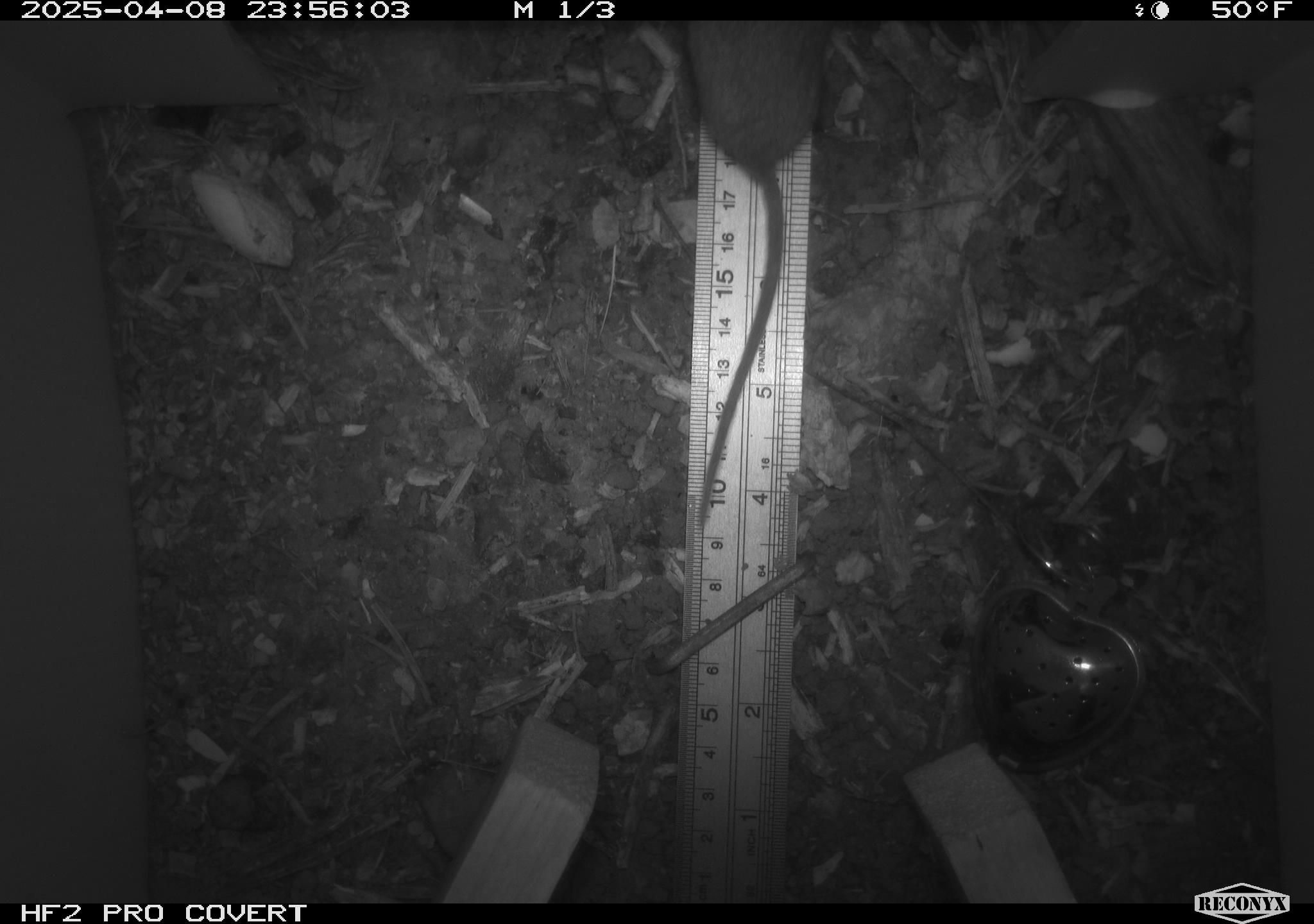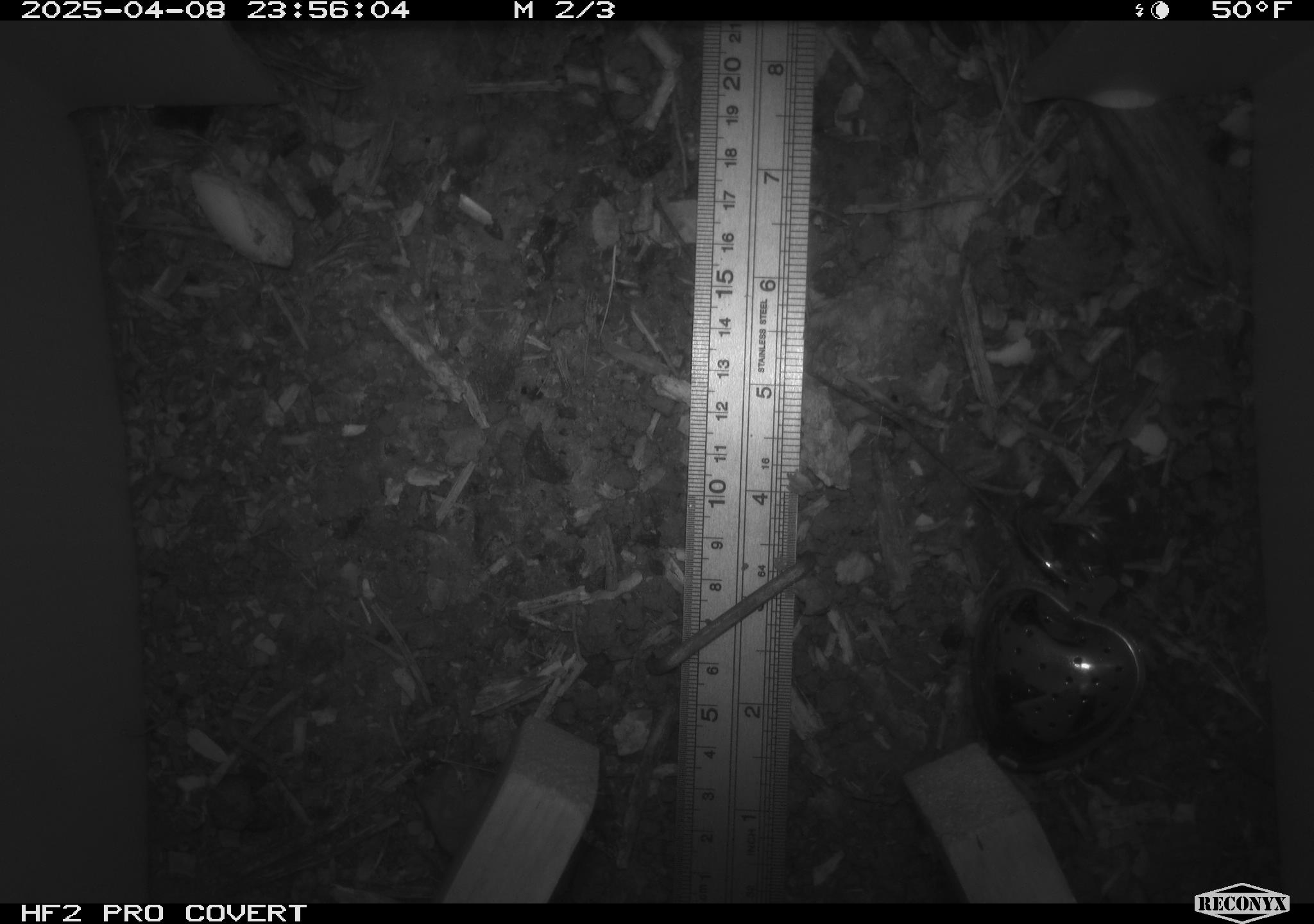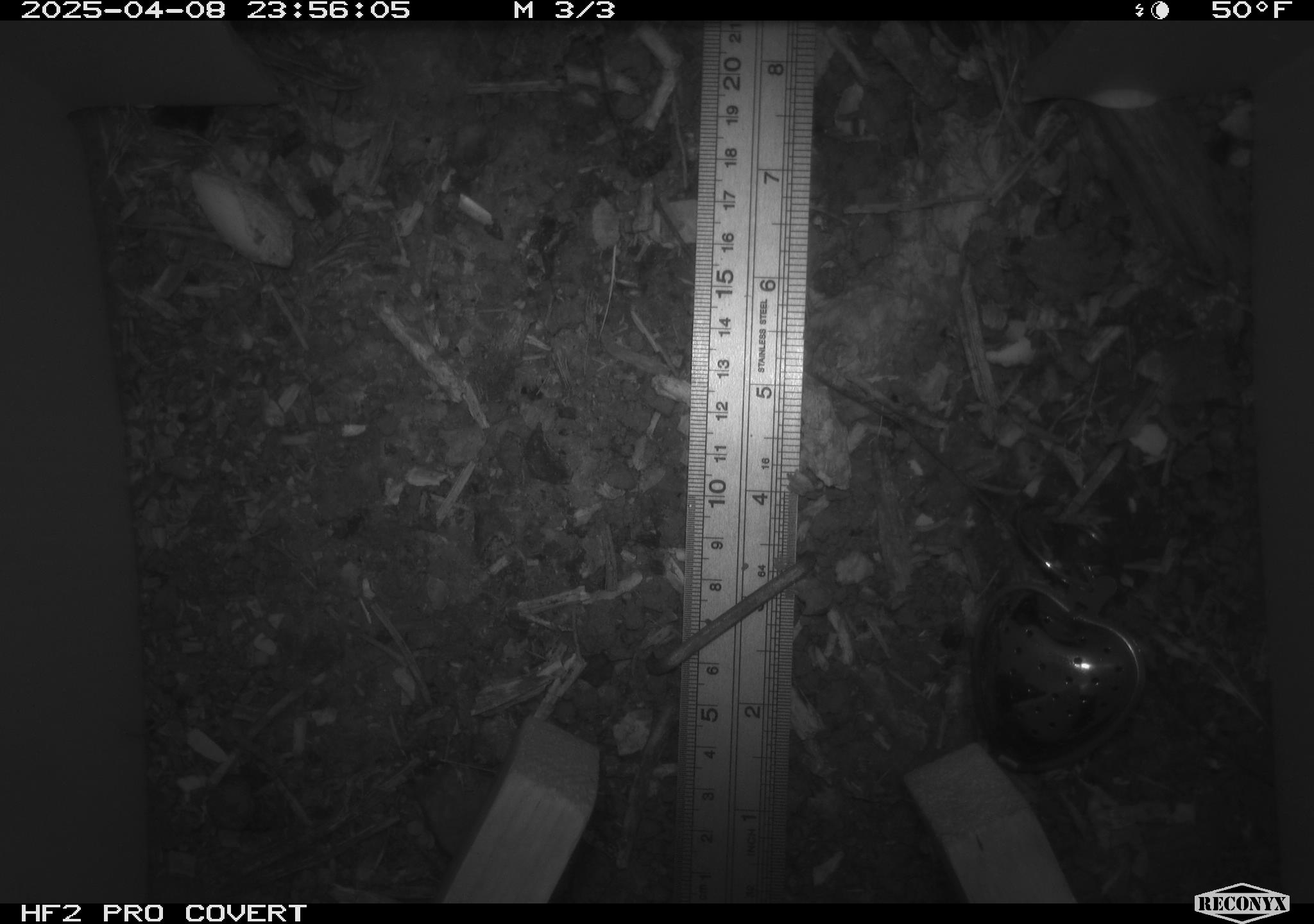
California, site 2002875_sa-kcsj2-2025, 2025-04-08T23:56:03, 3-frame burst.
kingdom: Animalia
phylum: Chordata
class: Mammalia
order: Rodentia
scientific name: Rodentia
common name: rodent